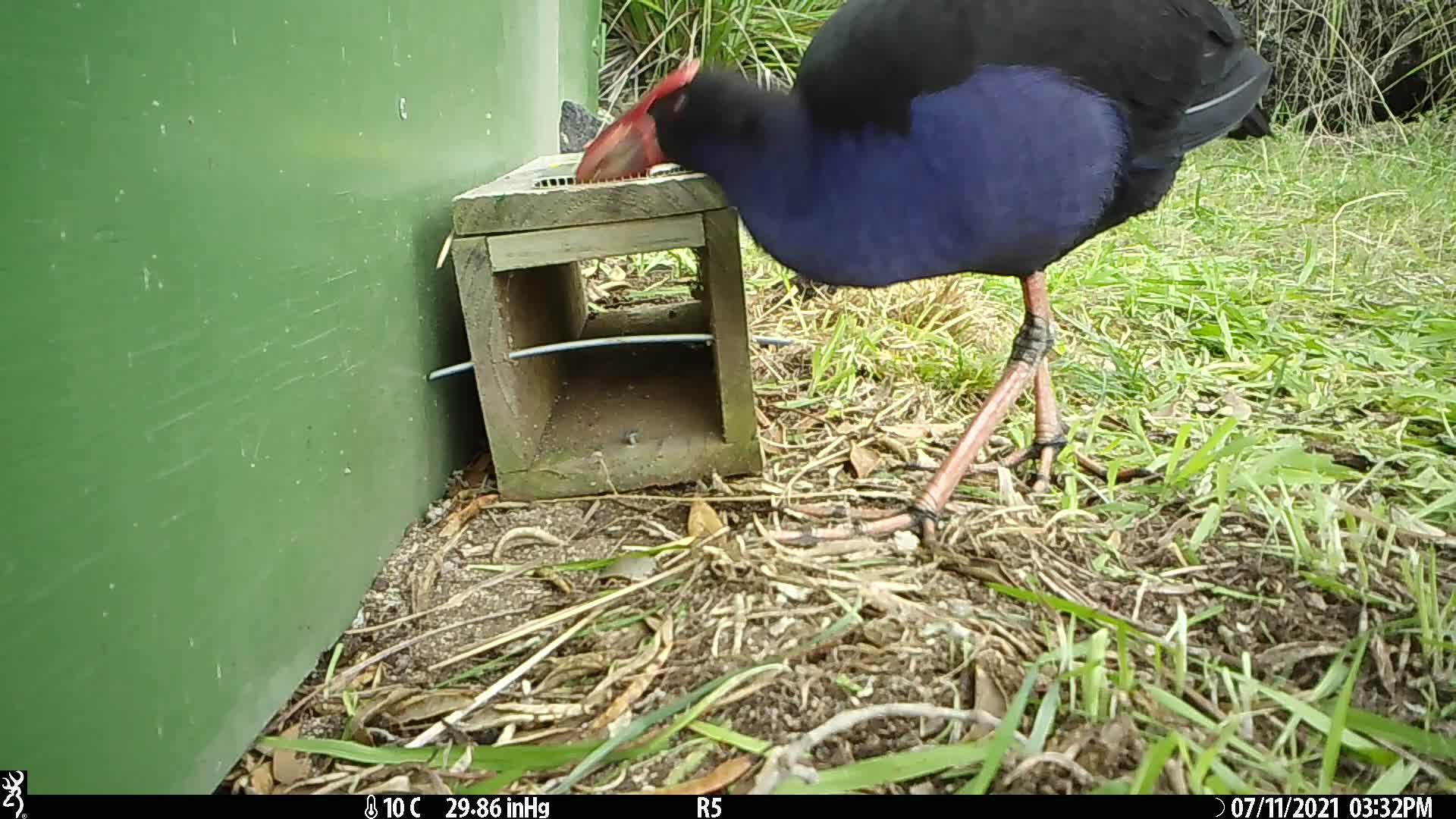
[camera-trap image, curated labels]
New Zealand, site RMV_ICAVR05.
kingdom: Animalia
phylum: Chordata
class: Aves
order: Gruiformes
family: Rallidae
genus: Porphyrio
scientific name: Porphyrio melanotus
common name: australasian swamphen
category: pukeko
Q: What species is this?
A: Pukeko (australasian swamphen) (Porphyrio melanotus).